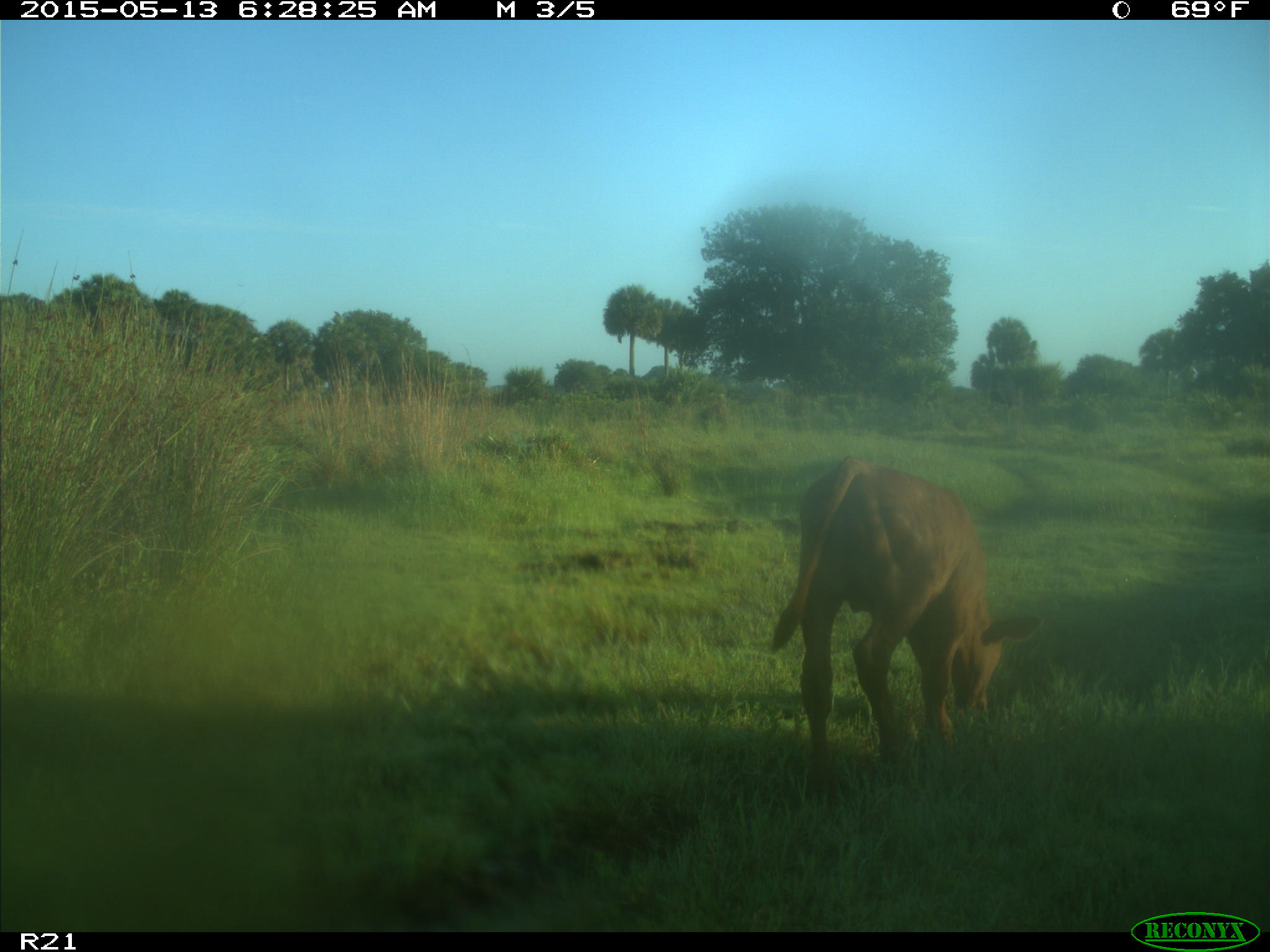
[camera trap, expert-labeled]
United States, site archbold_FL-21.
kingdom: Animalia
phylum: Chordata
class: Mammalia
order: Artiodactyla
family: Bovidae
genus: Bos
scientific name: Bos taurus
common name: domestic cow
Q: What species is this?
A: Bos taurus (domestic cow).